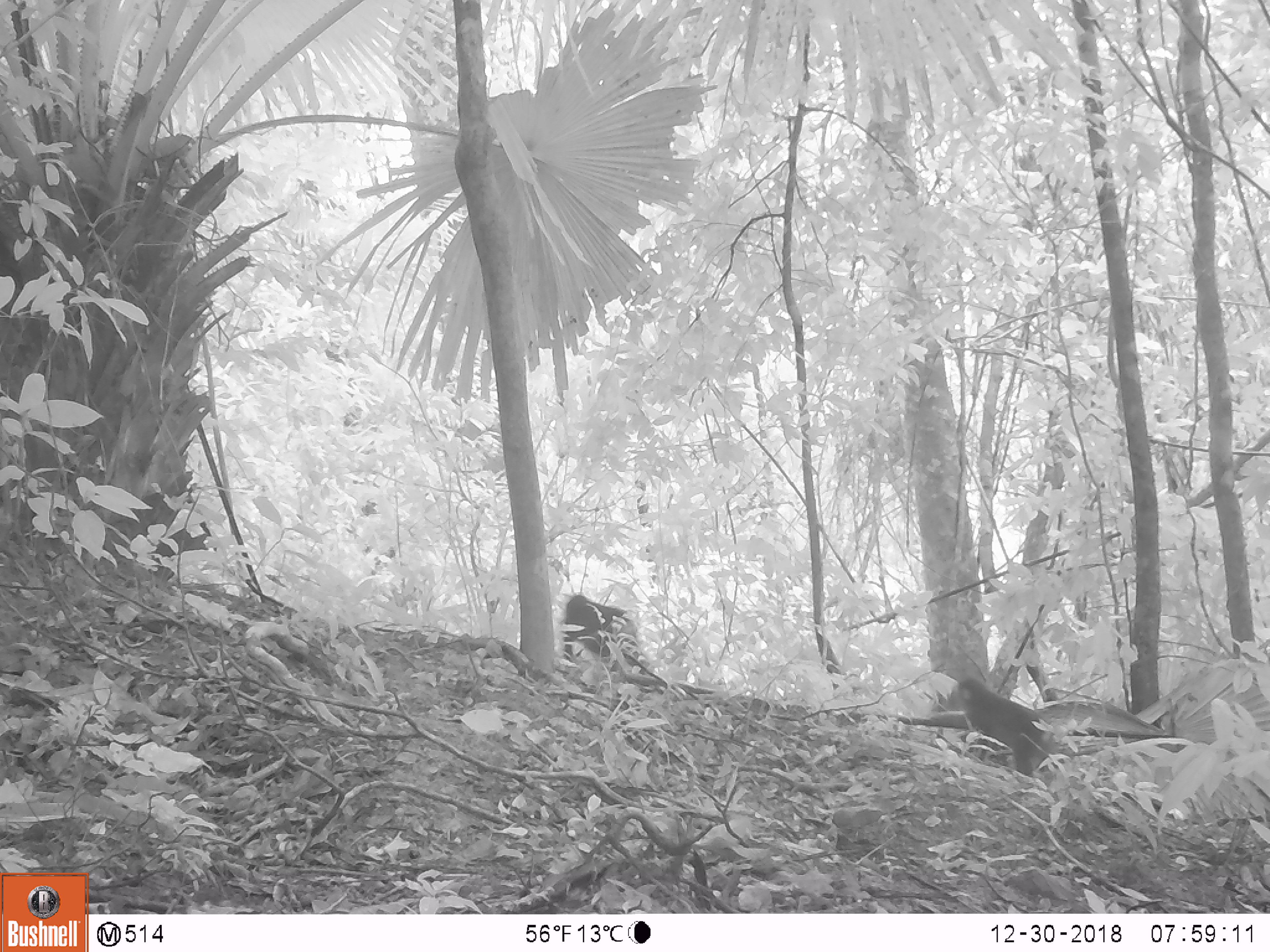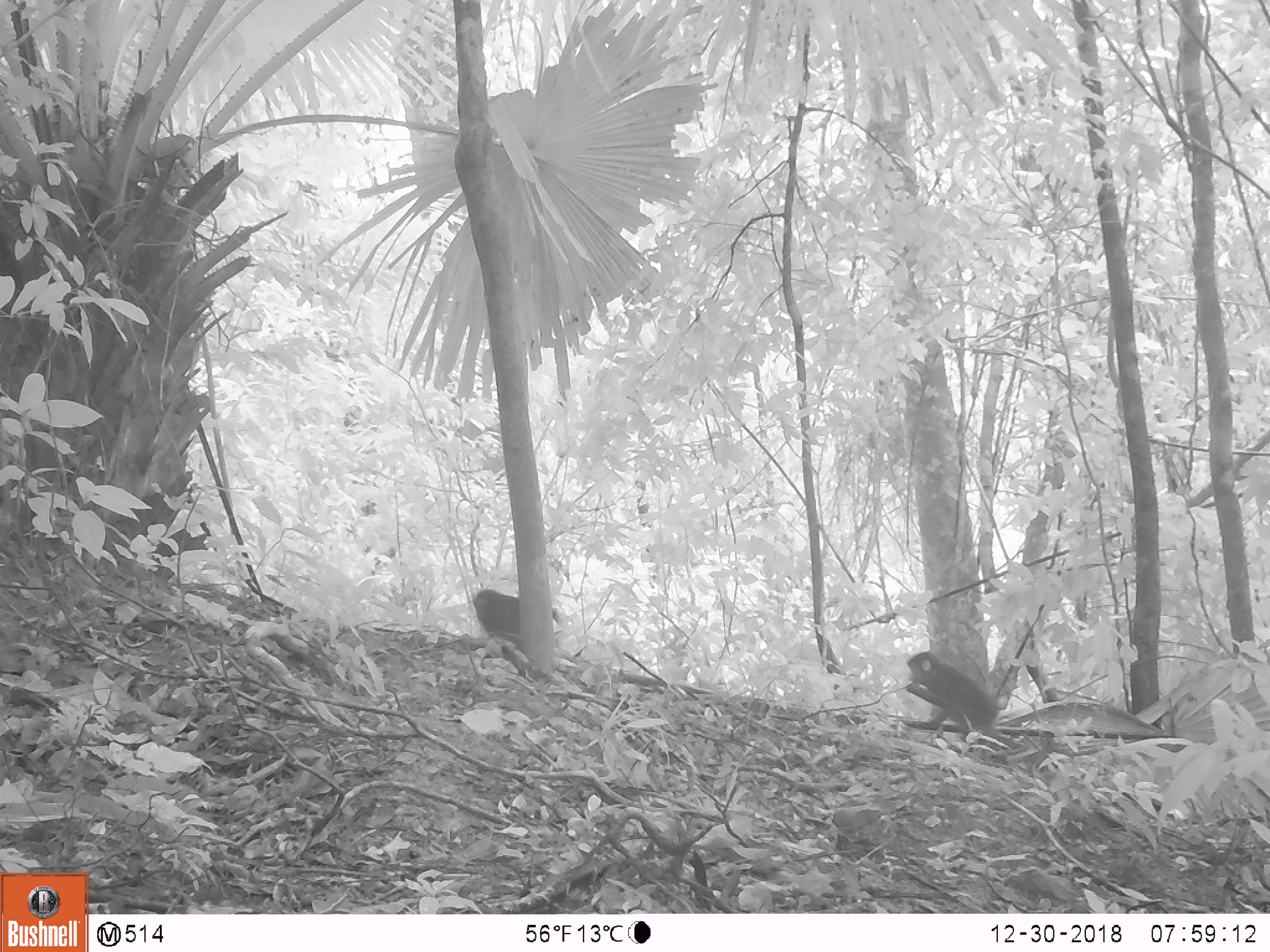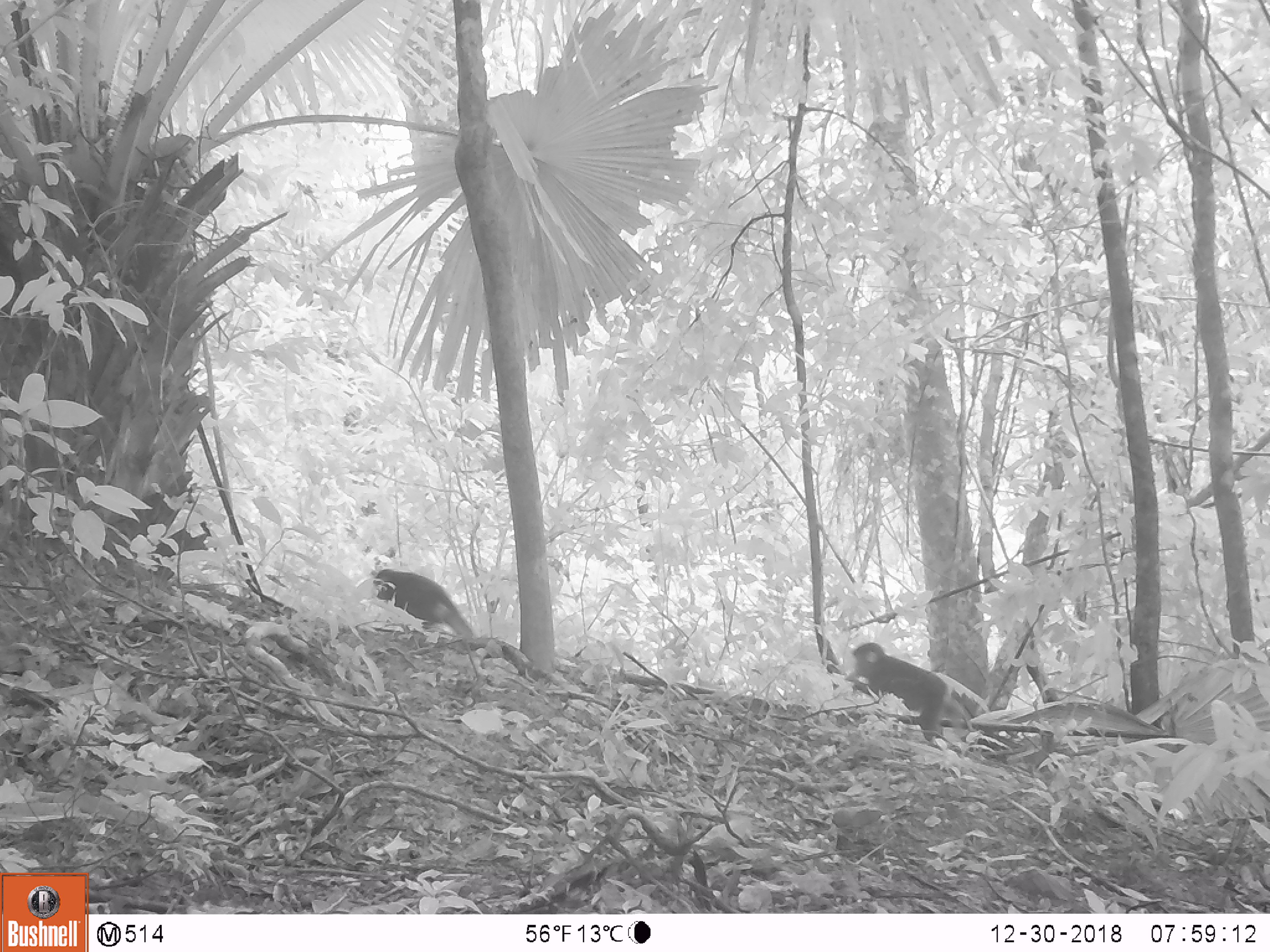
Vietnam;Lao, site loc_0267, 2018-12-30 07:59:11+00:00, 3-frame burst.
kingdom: Animalia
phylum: Chordata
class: Mammalia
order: Primates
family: Cercopithecidae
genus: Macaca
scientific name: Macaca arctoides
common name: stump-tailed macaque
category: stump tailed macaque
Stump tailed macaque (stump-tailed macaque) (Macaca arctoides). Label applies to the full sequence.